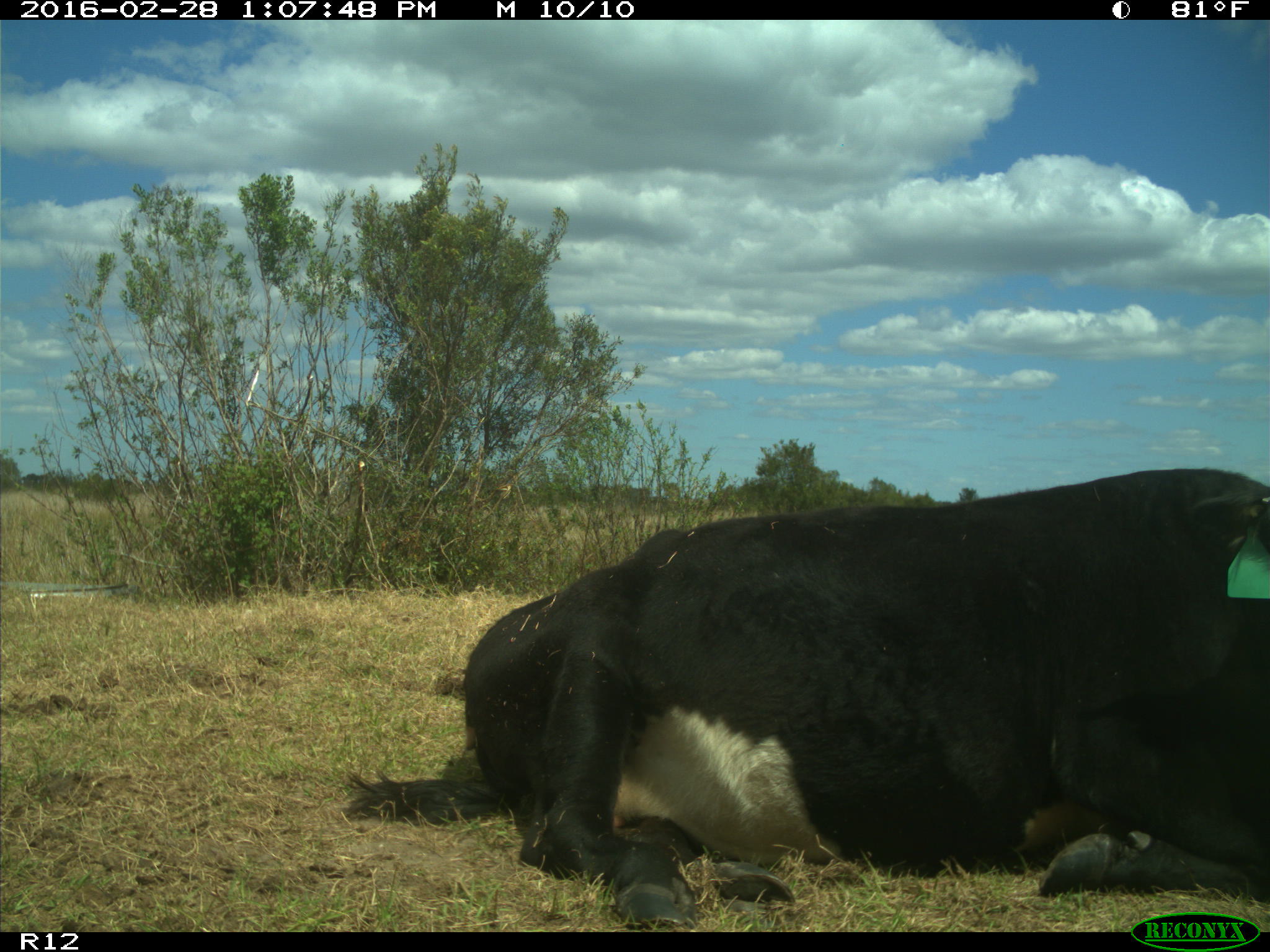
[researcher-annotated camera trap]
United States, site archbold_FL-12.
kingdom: Animalia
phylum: Chordata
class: Mammalia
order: Artiodactyla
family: Bovidae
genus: Bos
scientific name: Bos taurus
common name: domestic cow